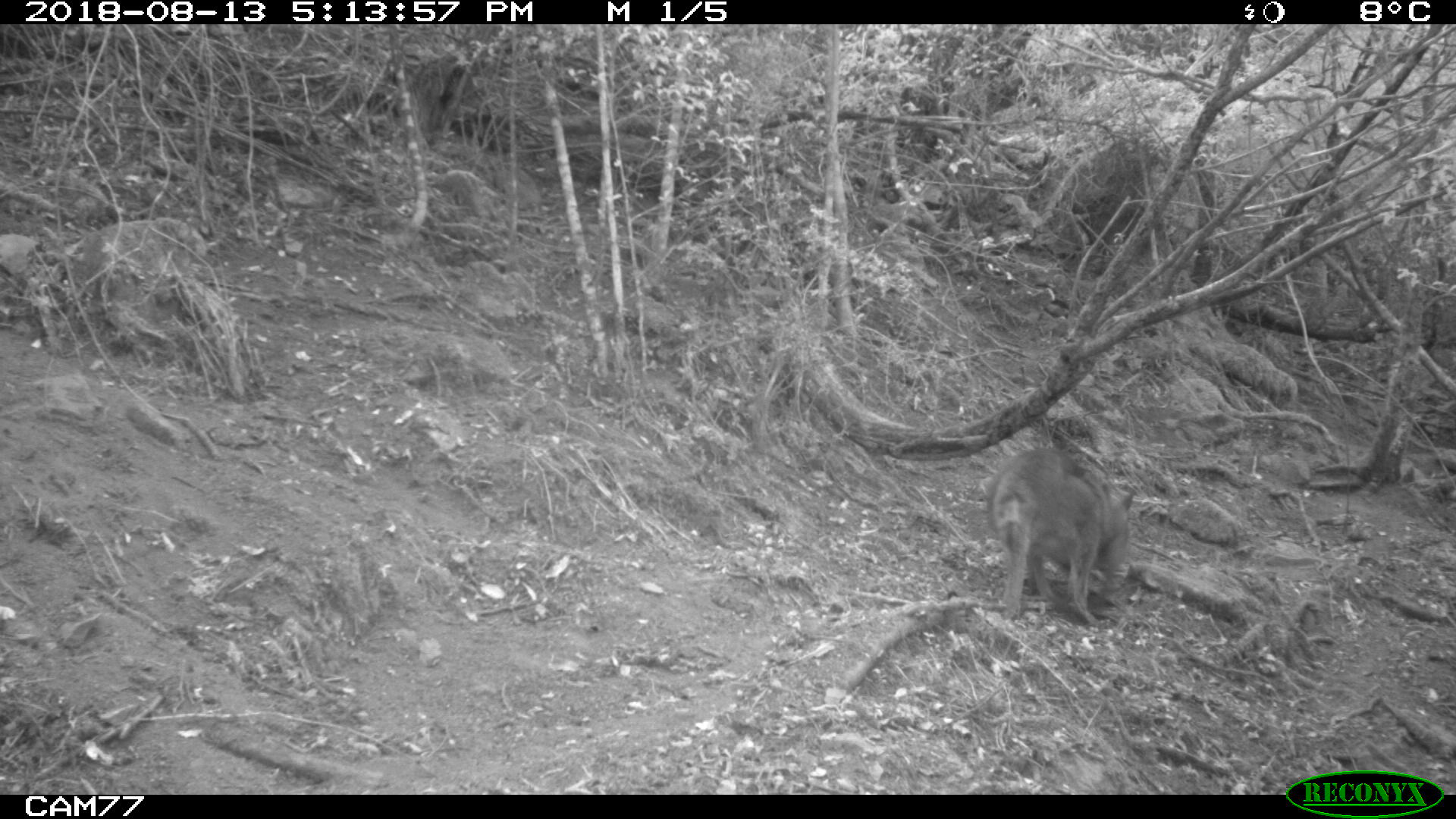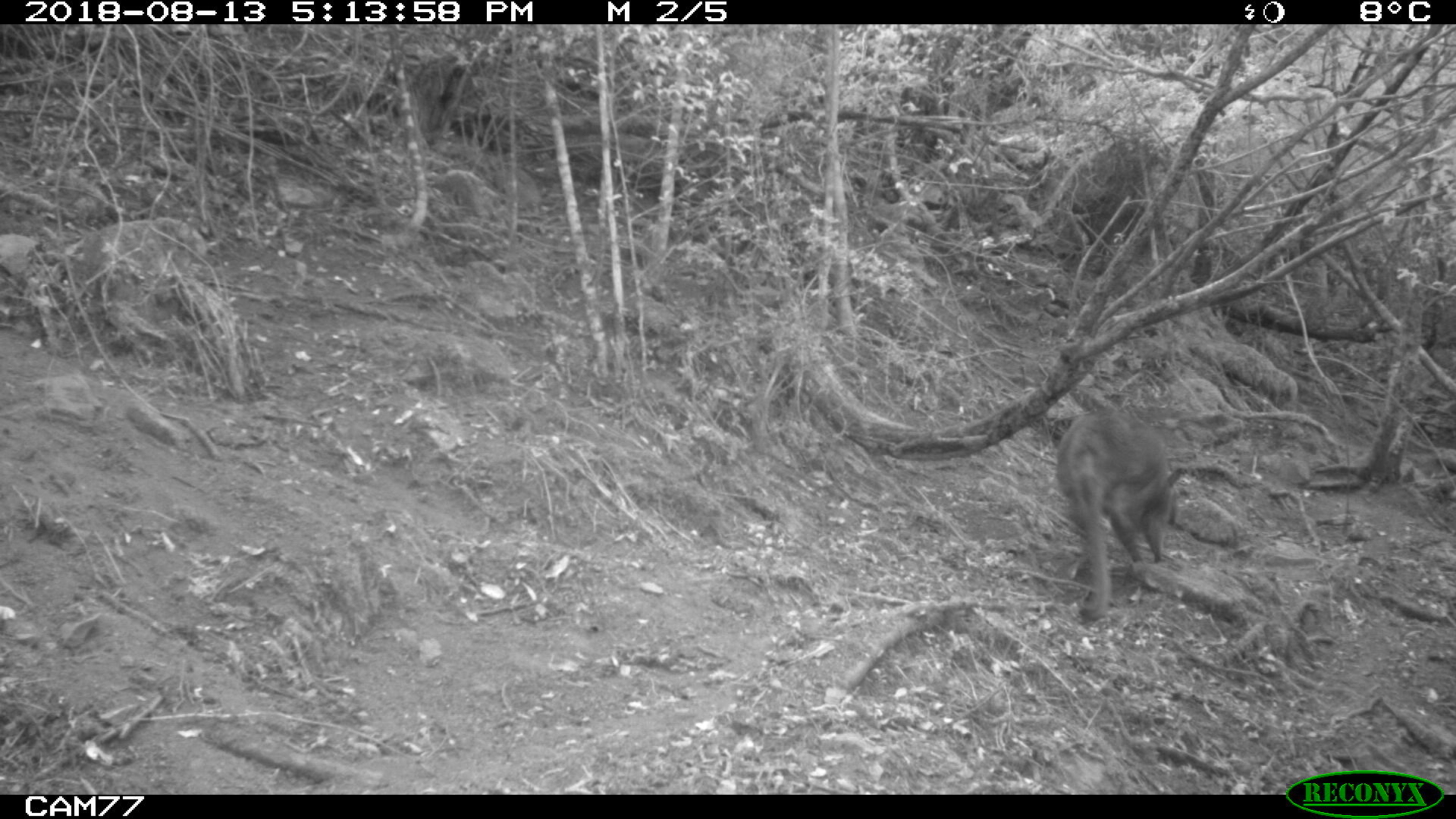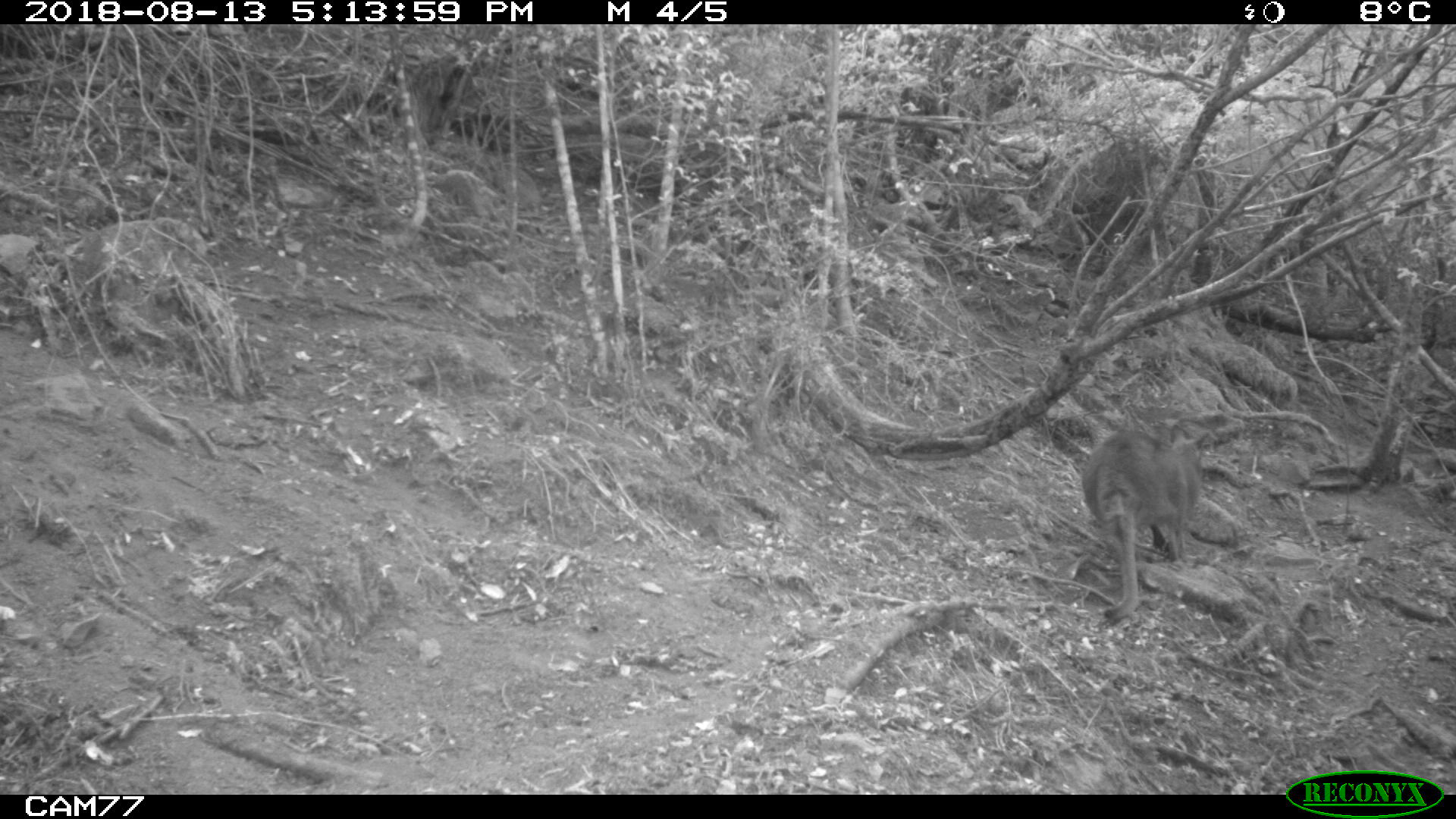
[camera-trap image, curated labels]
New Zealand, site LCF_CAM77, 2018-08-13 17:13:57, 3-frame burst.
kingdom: Animalia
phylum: Chordata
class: Mammalia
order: Diprotodontia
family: Macropodidae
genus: Notamacropus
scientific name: Notamacropus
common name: wallaby